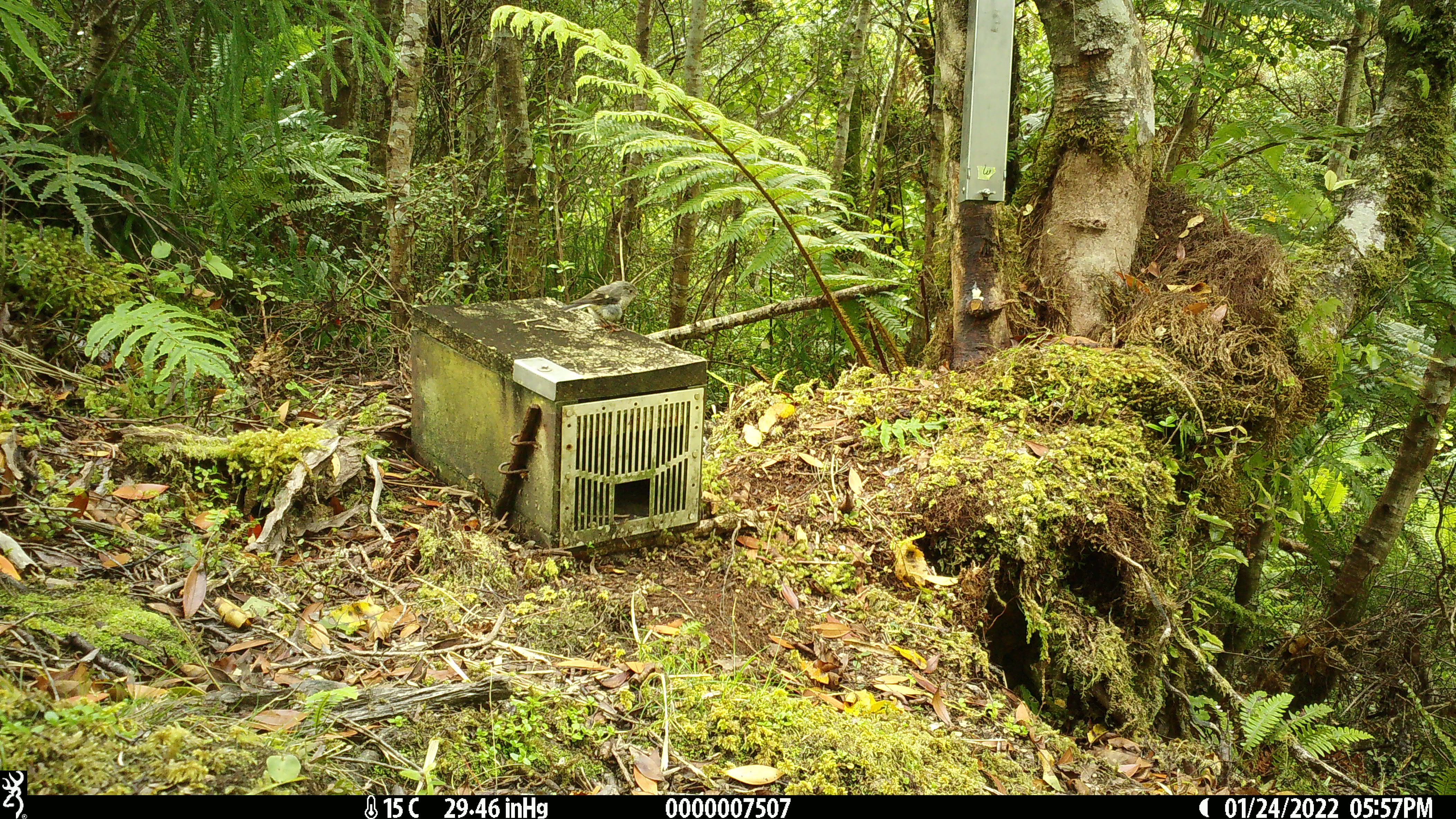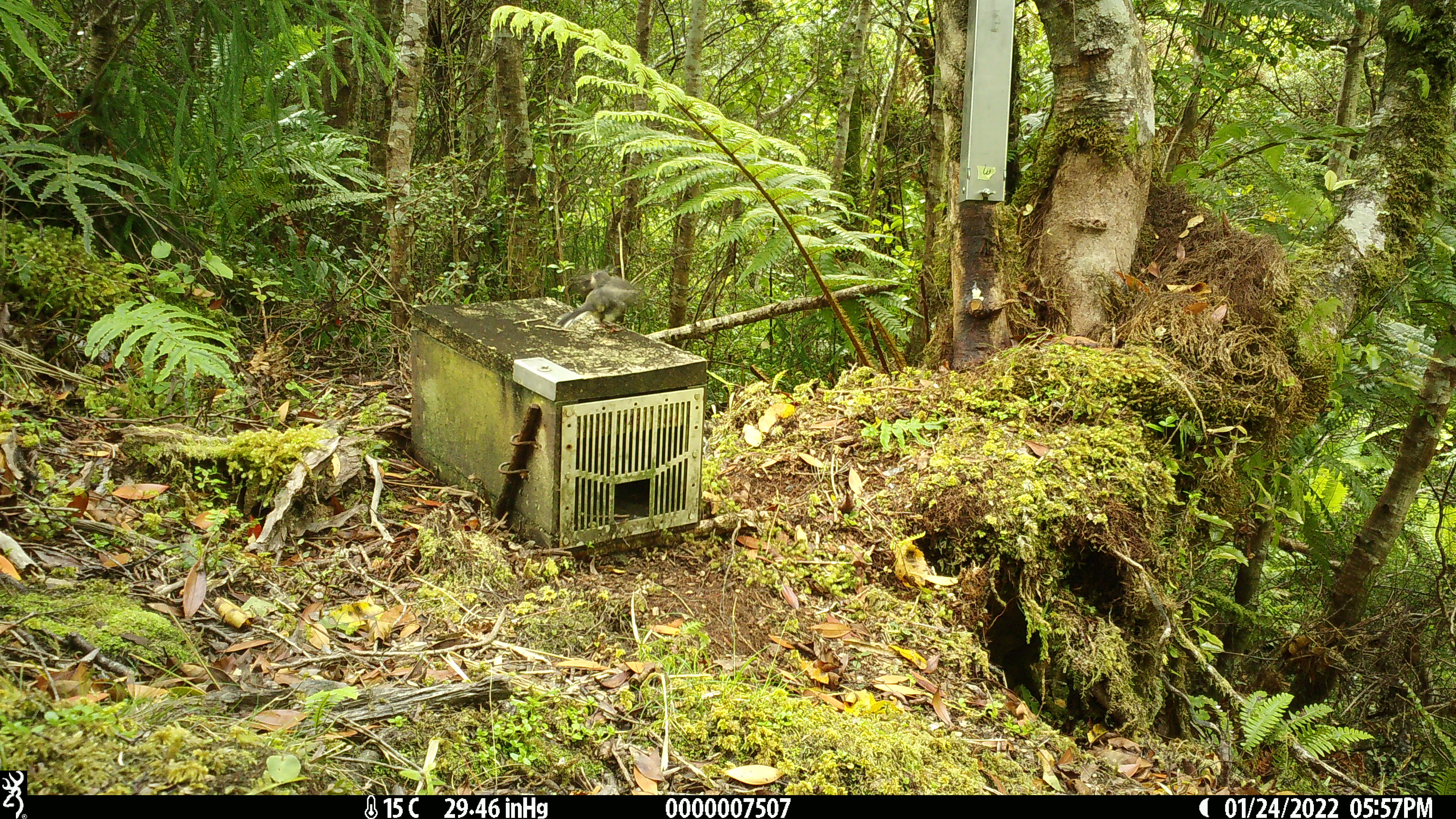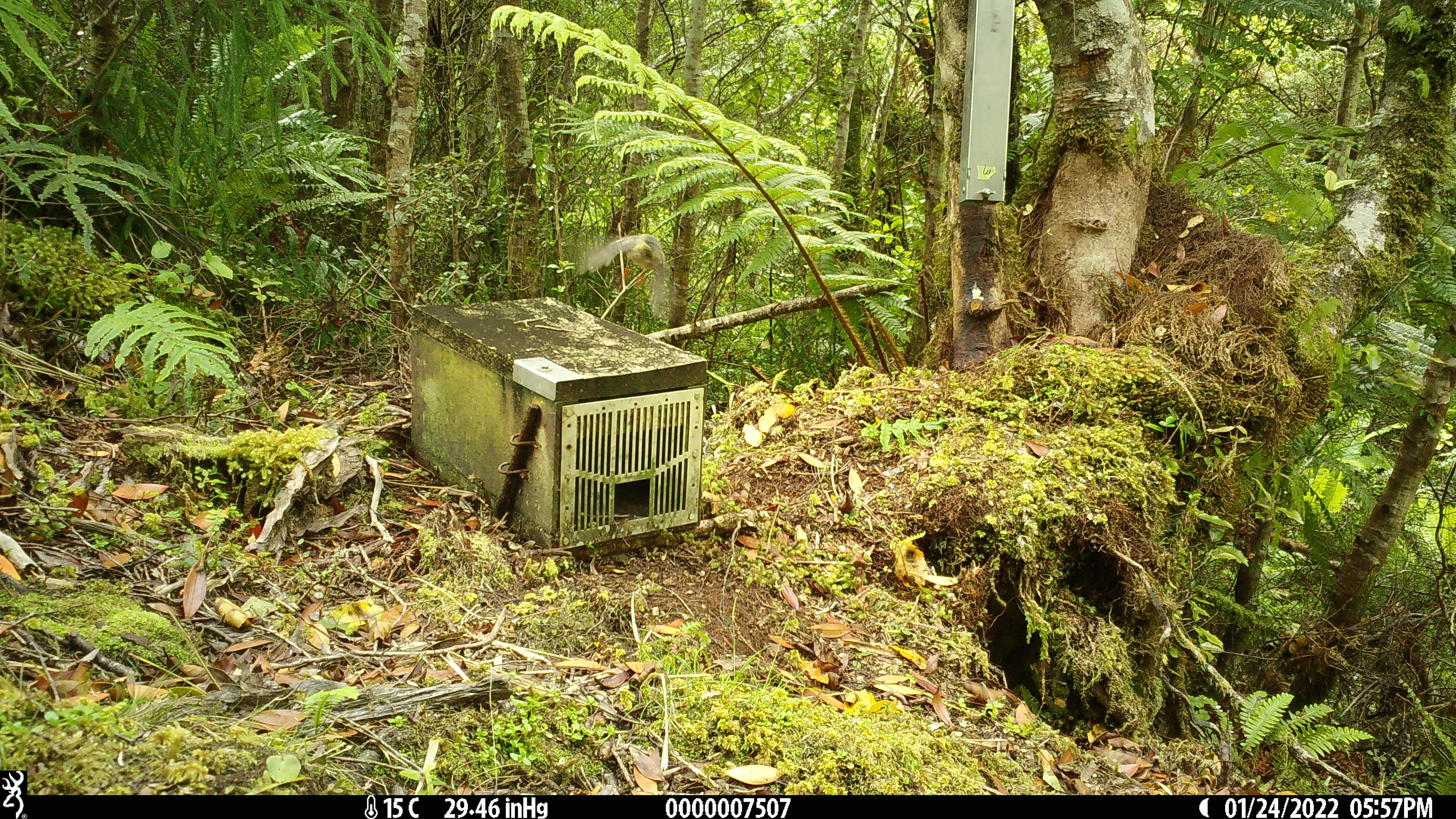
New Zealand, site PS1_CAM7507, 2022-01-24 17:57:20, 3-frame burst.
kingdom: Animalia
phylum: Chordata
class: Aves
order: Passeriformes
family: Petroicidae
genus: Petroica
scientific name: Petroica macrocephala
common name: tomtit